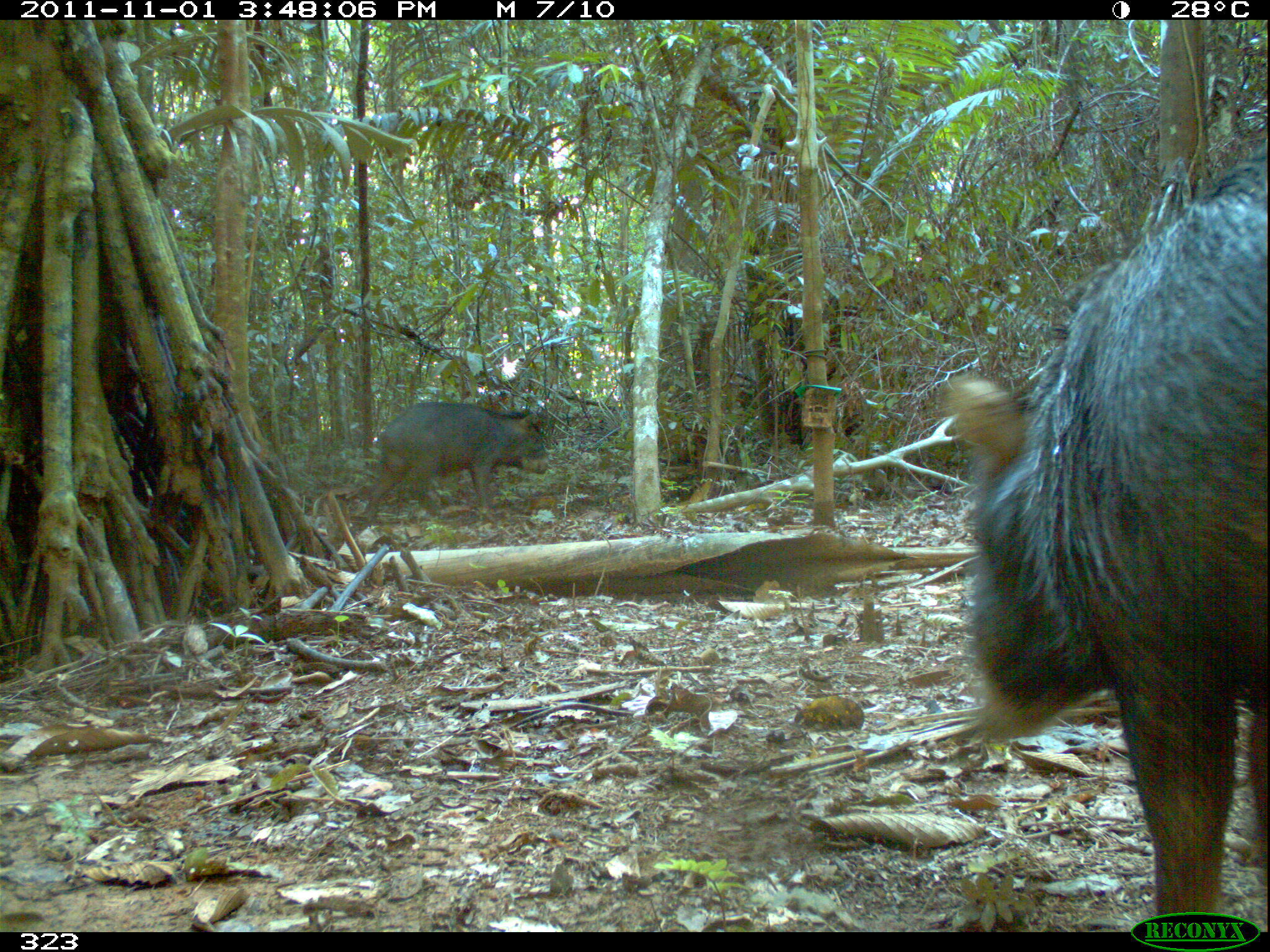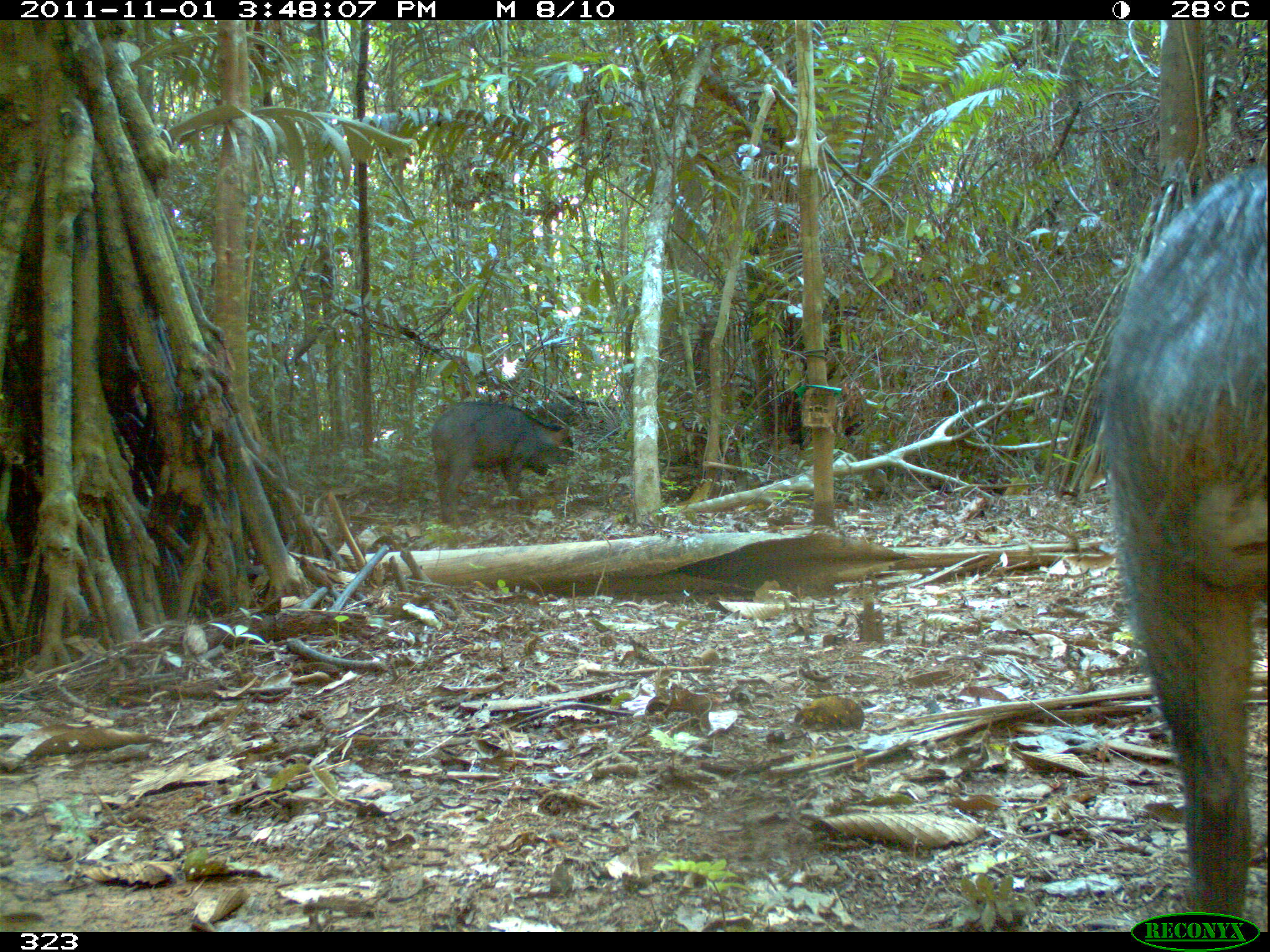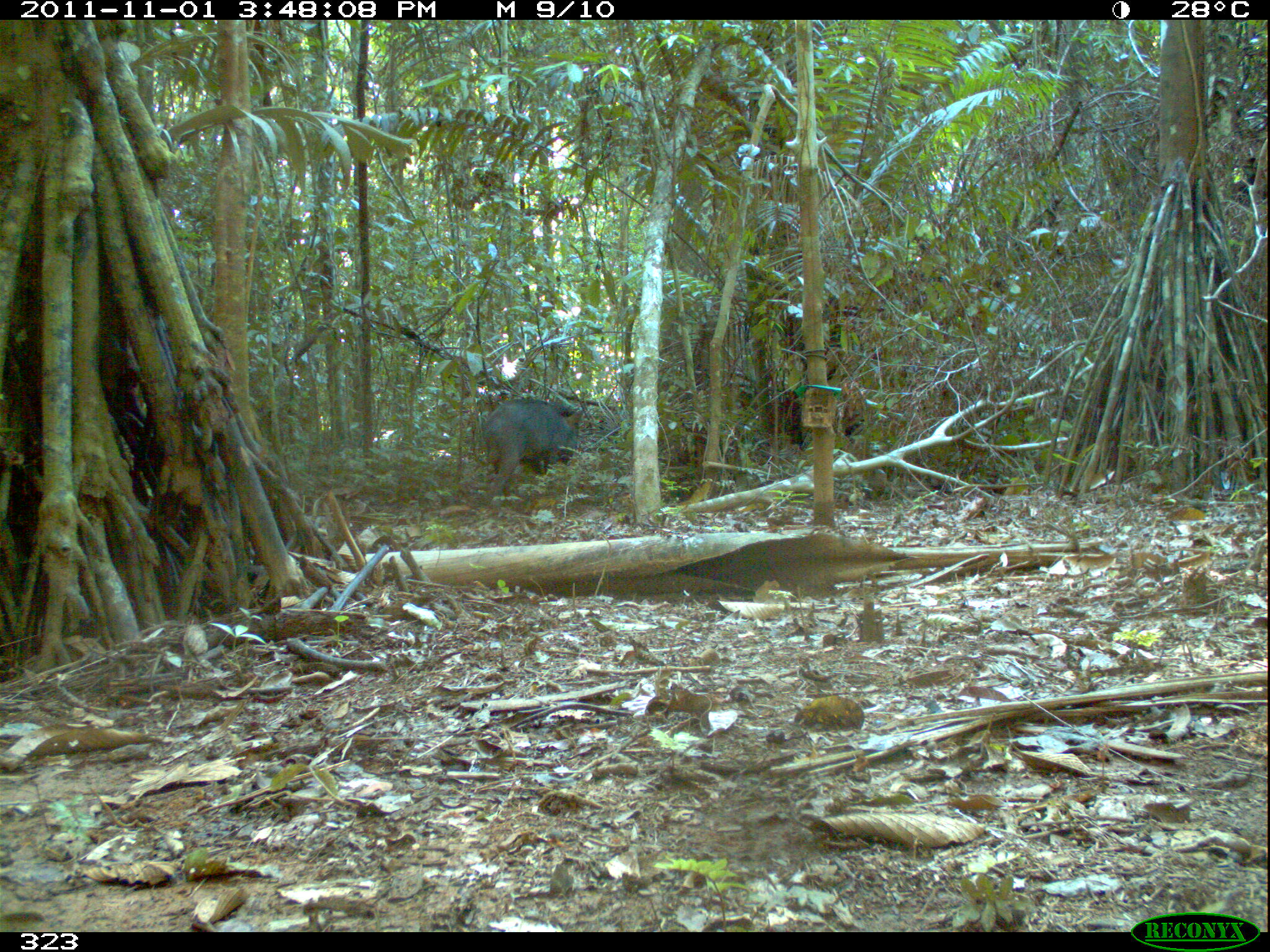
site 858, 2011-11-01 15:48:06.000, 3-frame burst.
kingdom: Animalia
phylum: Chordata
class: Mammalia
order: Artiodactyla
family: Tayassuidae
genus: Tayassu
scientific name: Tayassu pecari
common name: white-lipped peccary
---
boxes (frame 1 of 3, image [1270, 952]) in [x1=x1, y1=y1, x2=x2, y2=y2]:
tayassu pecari: [x1=949, y1=138, x2=1269, y2=932]; [x1=368, y1=402, x2=549, y2=521]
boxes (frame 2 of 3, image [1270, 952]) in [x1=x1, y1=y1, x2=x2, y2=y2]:
tayassu pecari: [x1=1100, y1=158, x2=1269, y2=925]; [x1=430, y1=400, x2=575, y2=525]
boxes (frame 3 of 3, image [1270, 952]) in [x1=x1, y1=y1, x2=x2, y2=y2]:
tayassu pecari: [x1=482, y1=396, x2=584, y2=495]